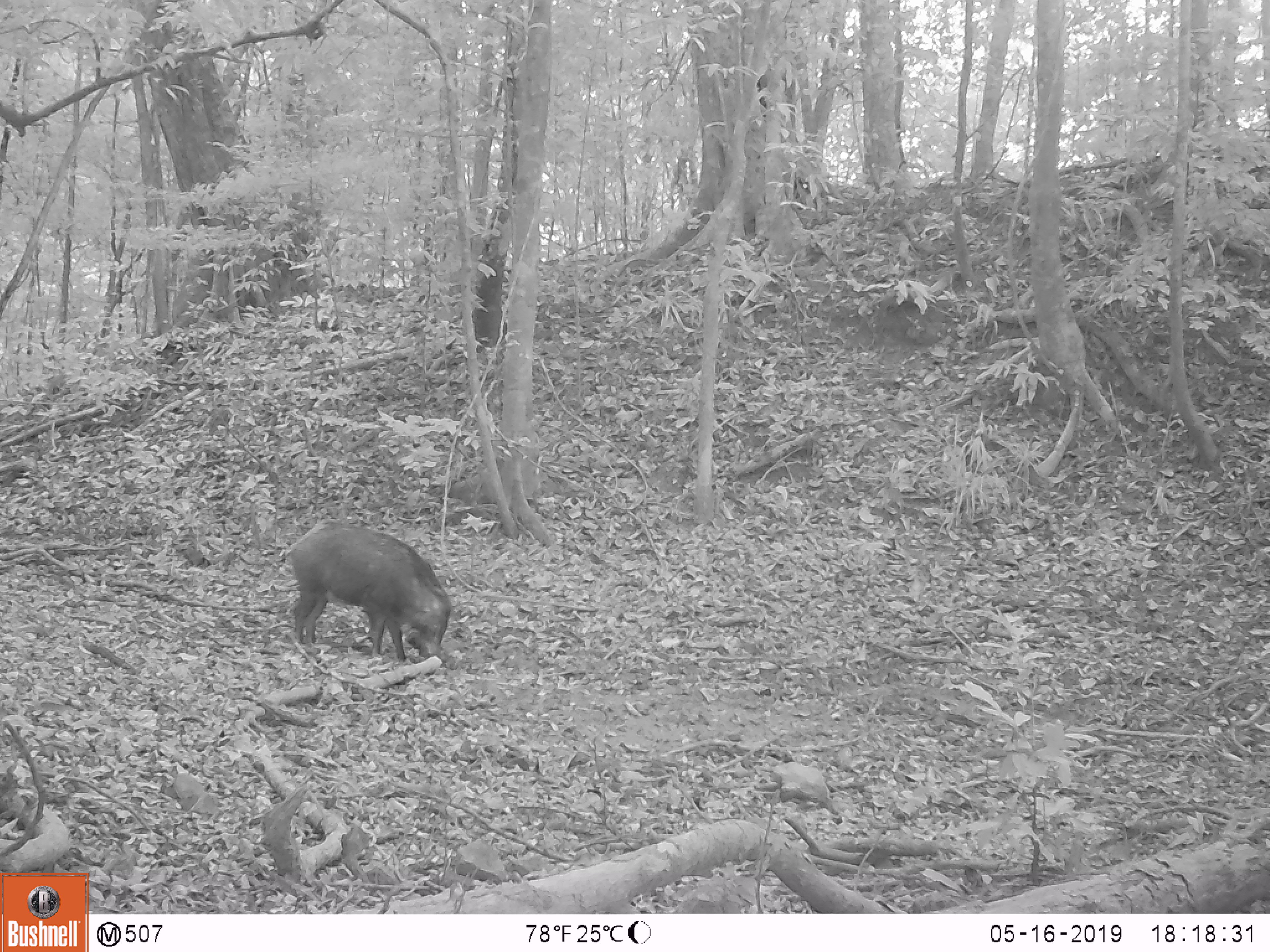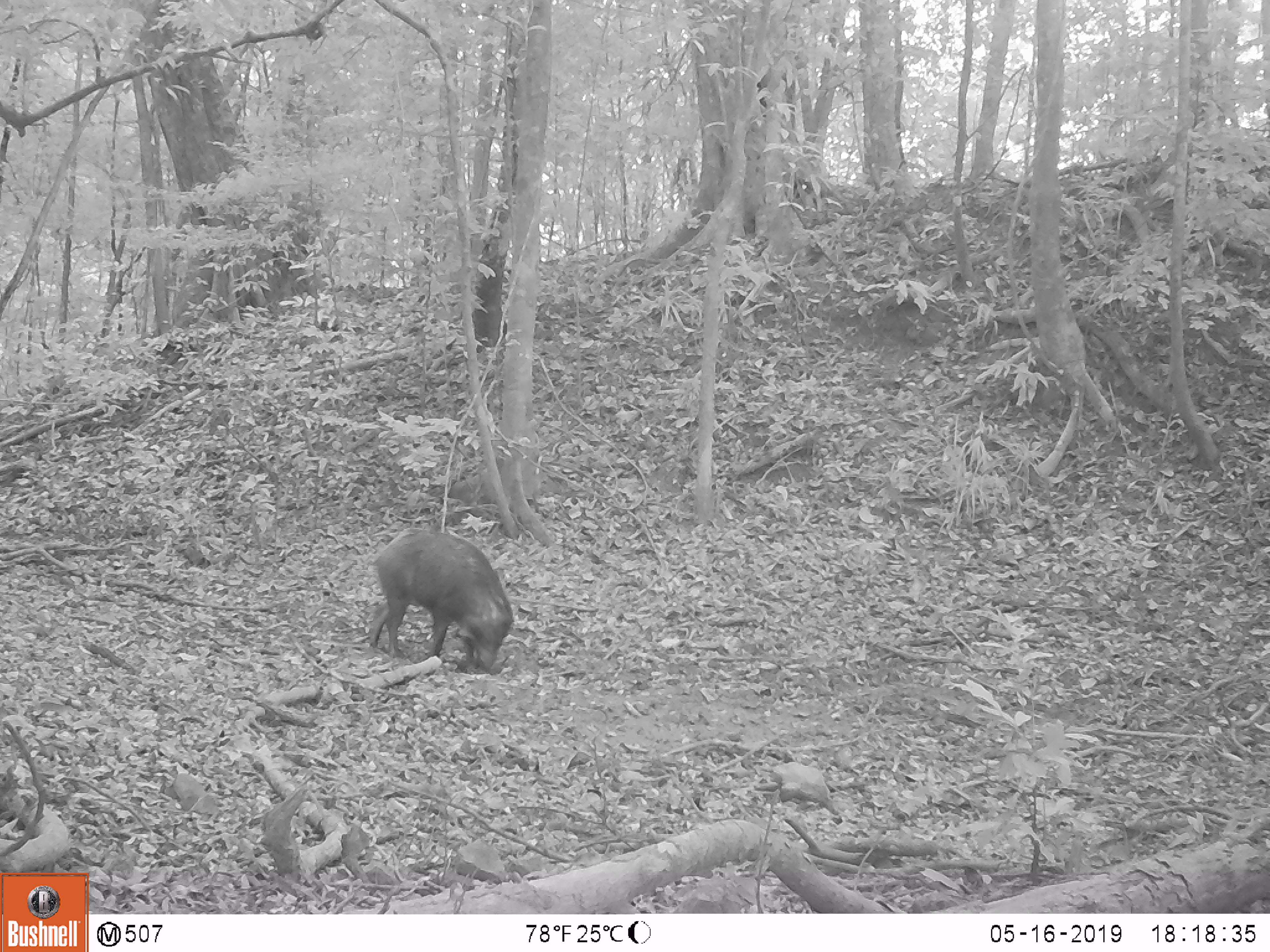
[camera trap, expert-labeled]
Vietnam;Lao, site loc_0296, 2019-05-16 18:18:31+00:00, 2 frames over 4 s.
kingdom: Animalia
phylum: Chordata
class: Mammalia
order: Artiodactyla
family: Suidae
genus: Sus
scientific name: Sus scrofa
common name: eurasian wild pig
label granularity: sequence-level